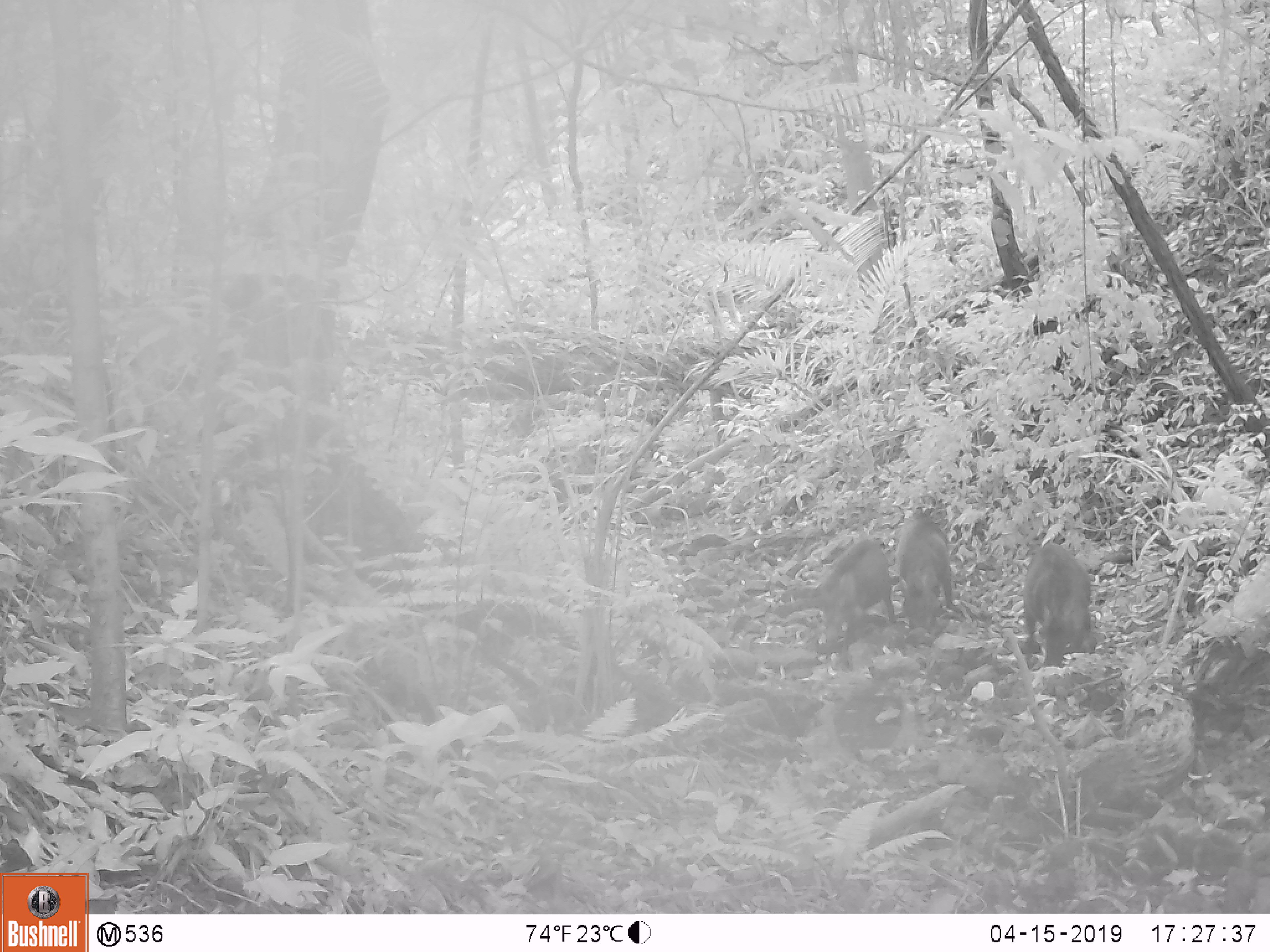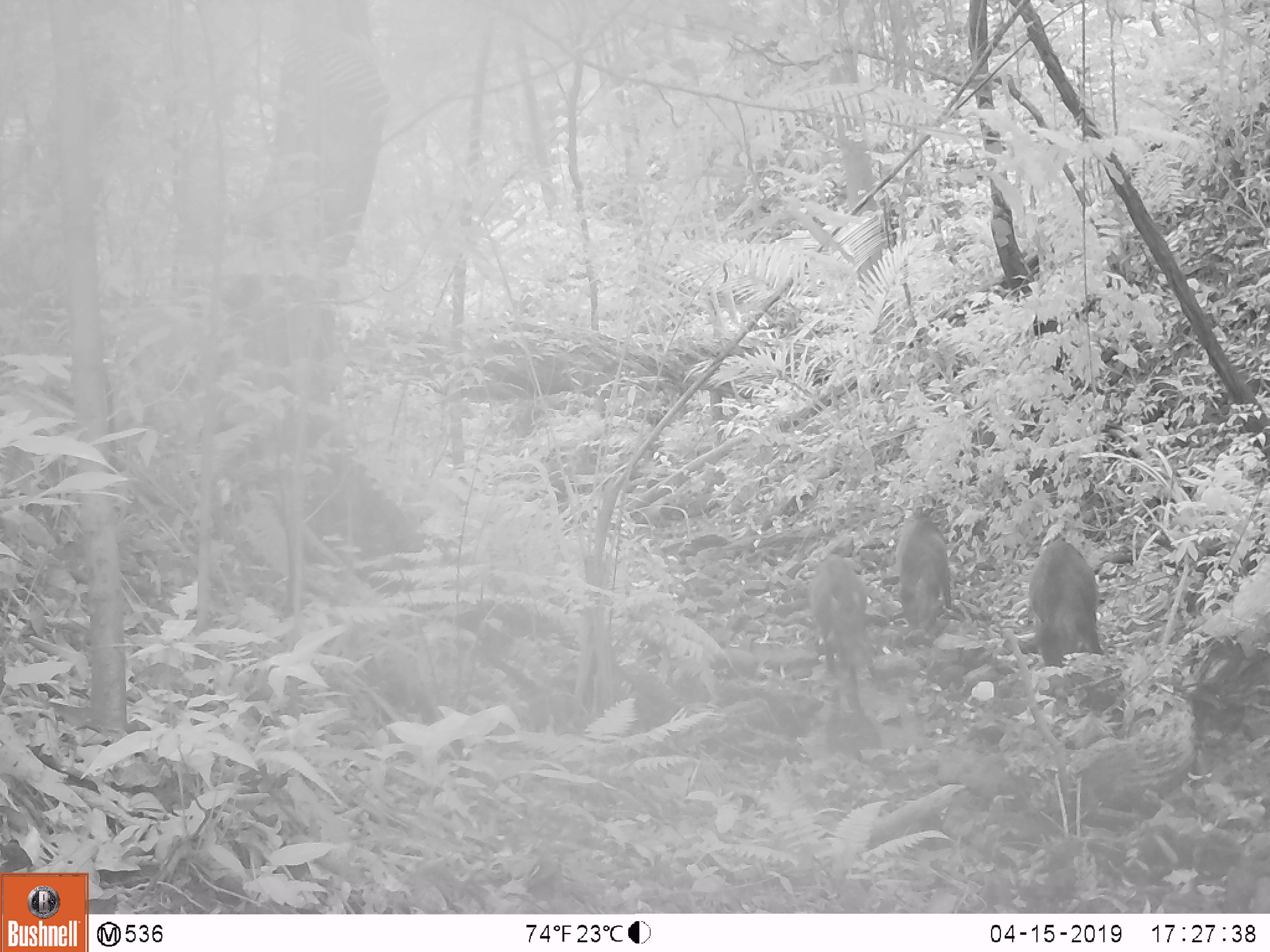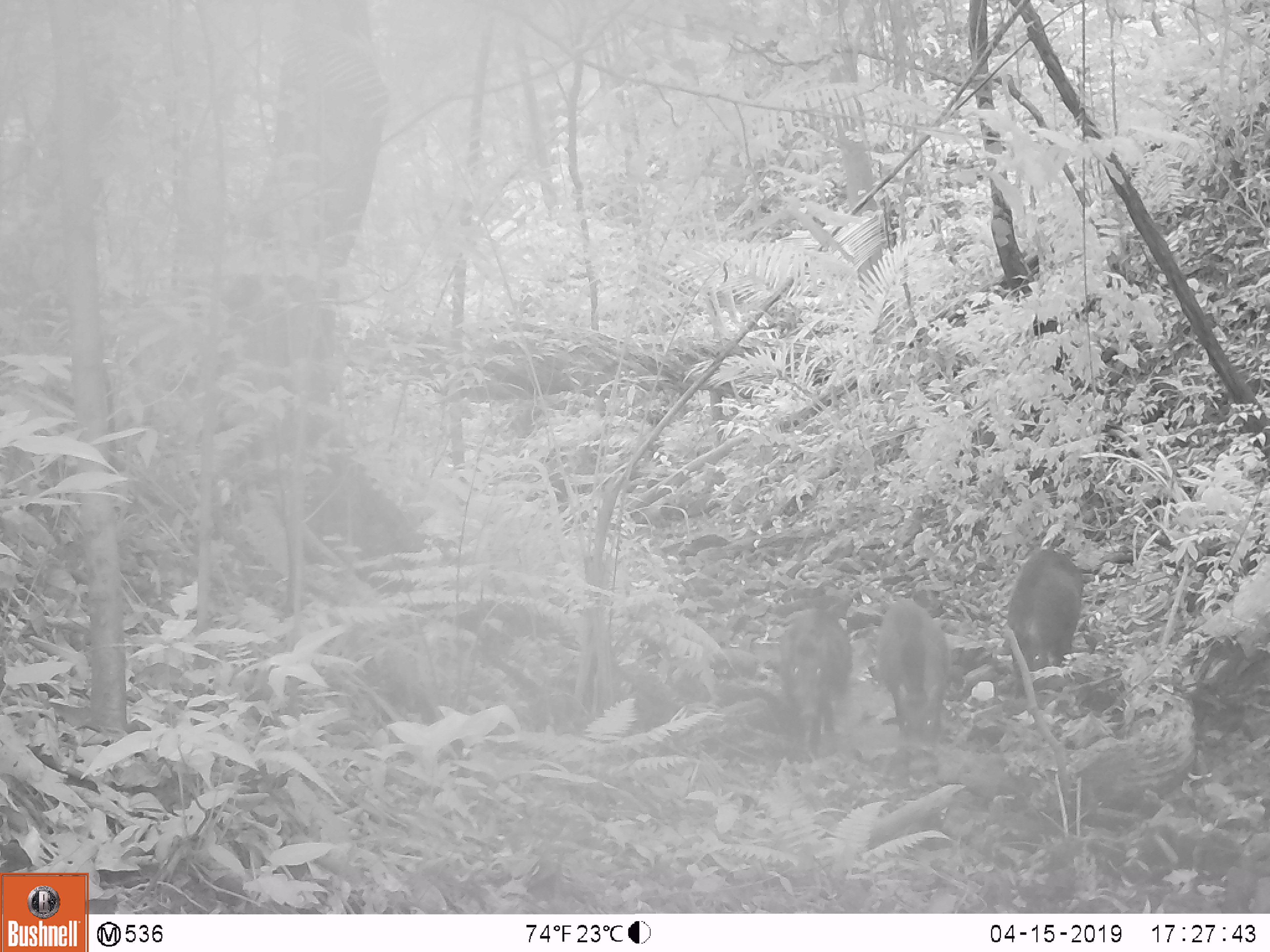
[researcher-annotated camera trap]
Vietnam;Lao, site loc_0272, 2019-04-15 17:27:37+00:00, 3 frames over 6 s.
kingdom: Animalia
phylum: Chordata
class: Mammalia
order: Artiodactyla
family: Suidae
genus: Sus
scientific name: Sus scrofa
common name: eurasian wild pig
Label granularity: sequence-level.